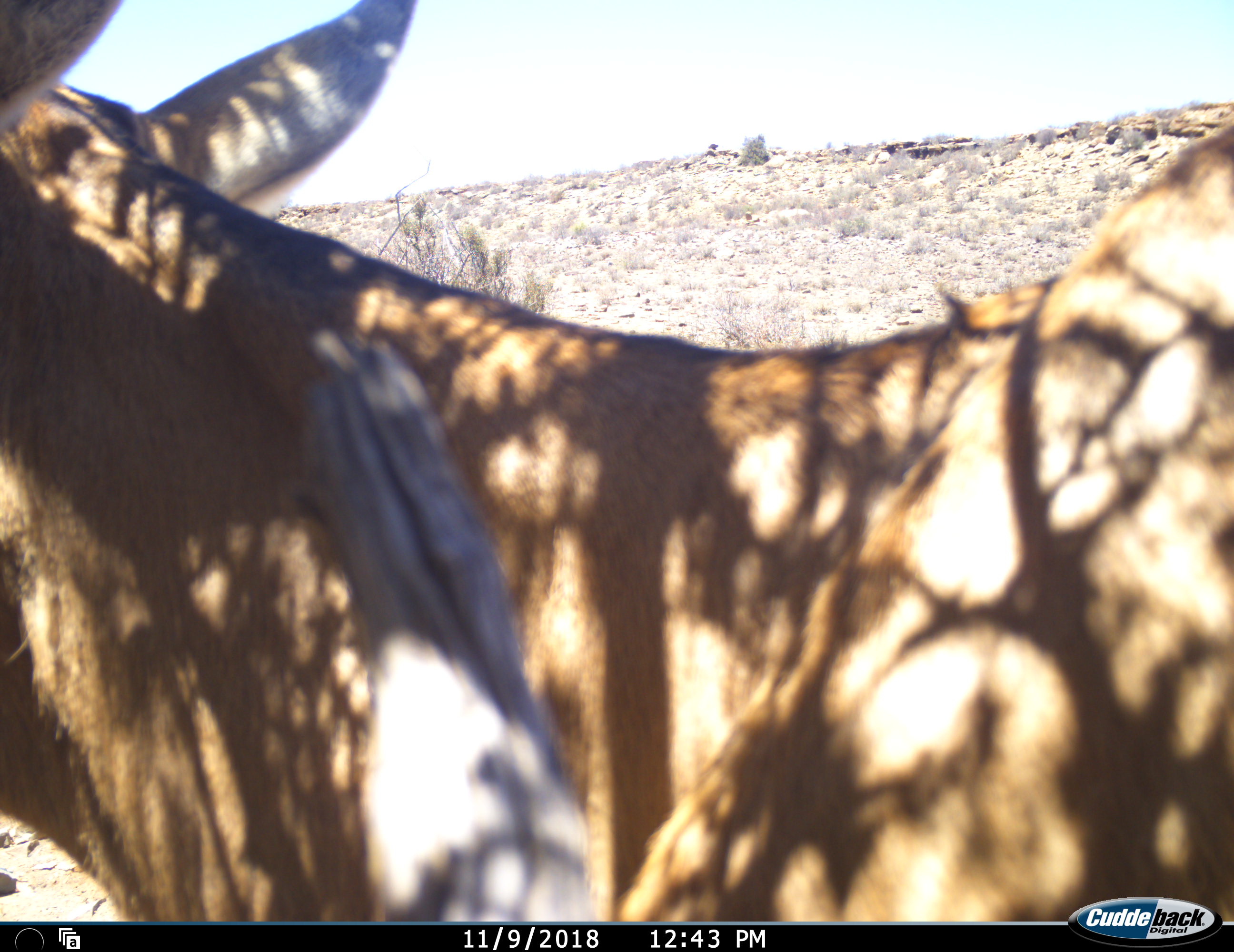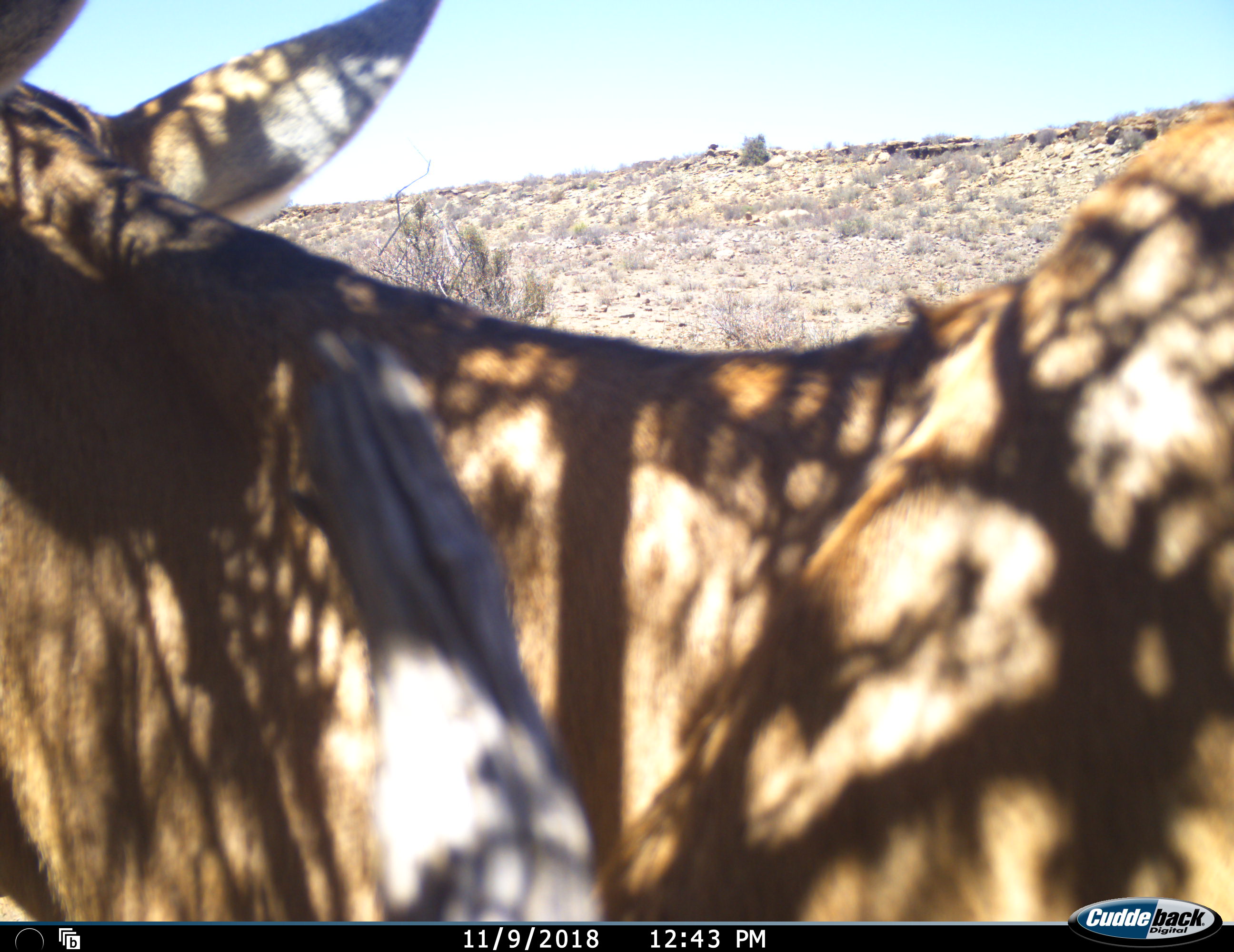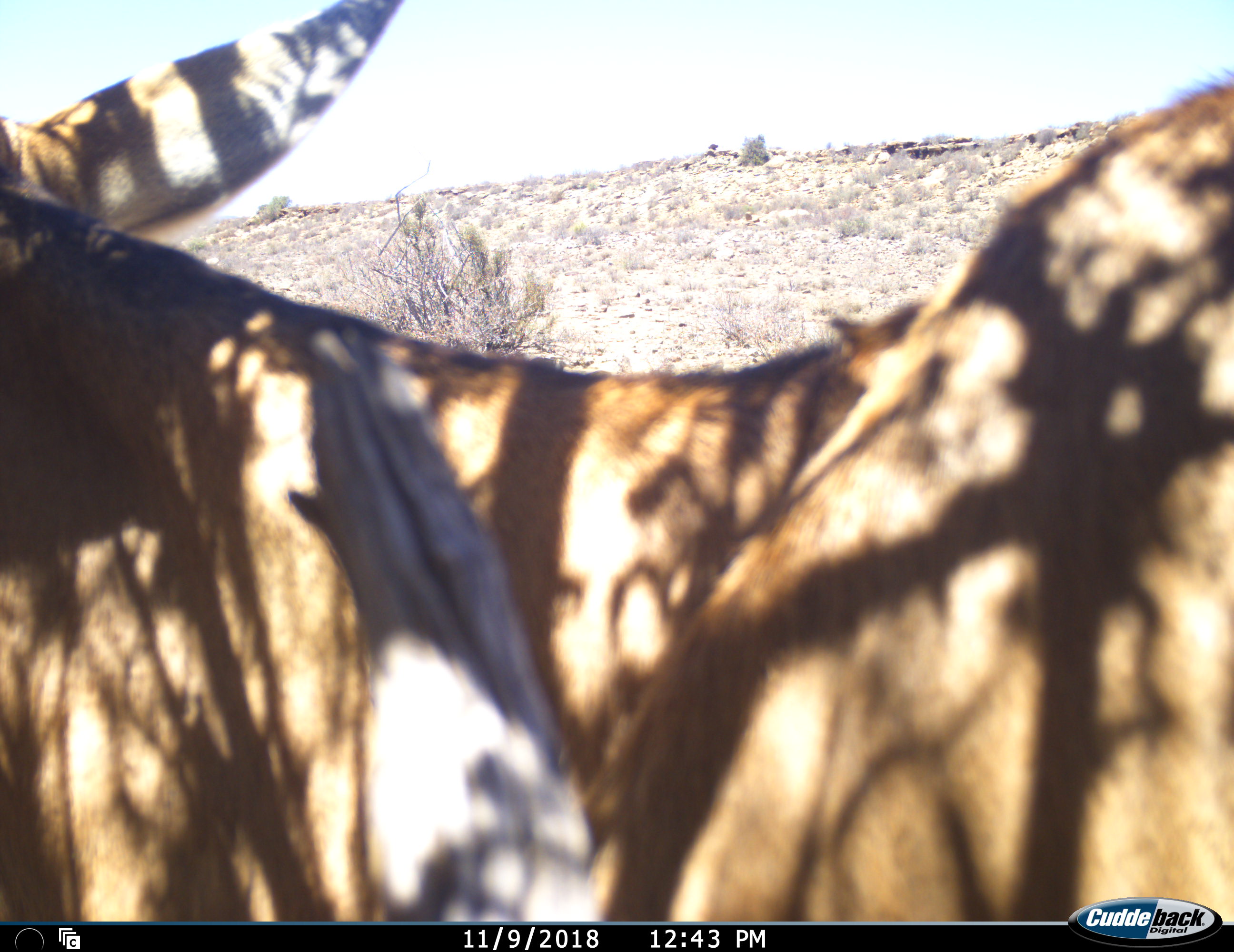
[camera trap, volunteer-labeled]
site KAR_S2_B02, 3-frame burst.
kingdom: Animalia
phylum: Chordata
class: Mammalia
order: Artiodactyla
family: Bovidae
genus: Alcelaphus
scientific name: Alcelaphus buselaphus caama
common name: red hartebeest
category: hartebeestred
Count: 1.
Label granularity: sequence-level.